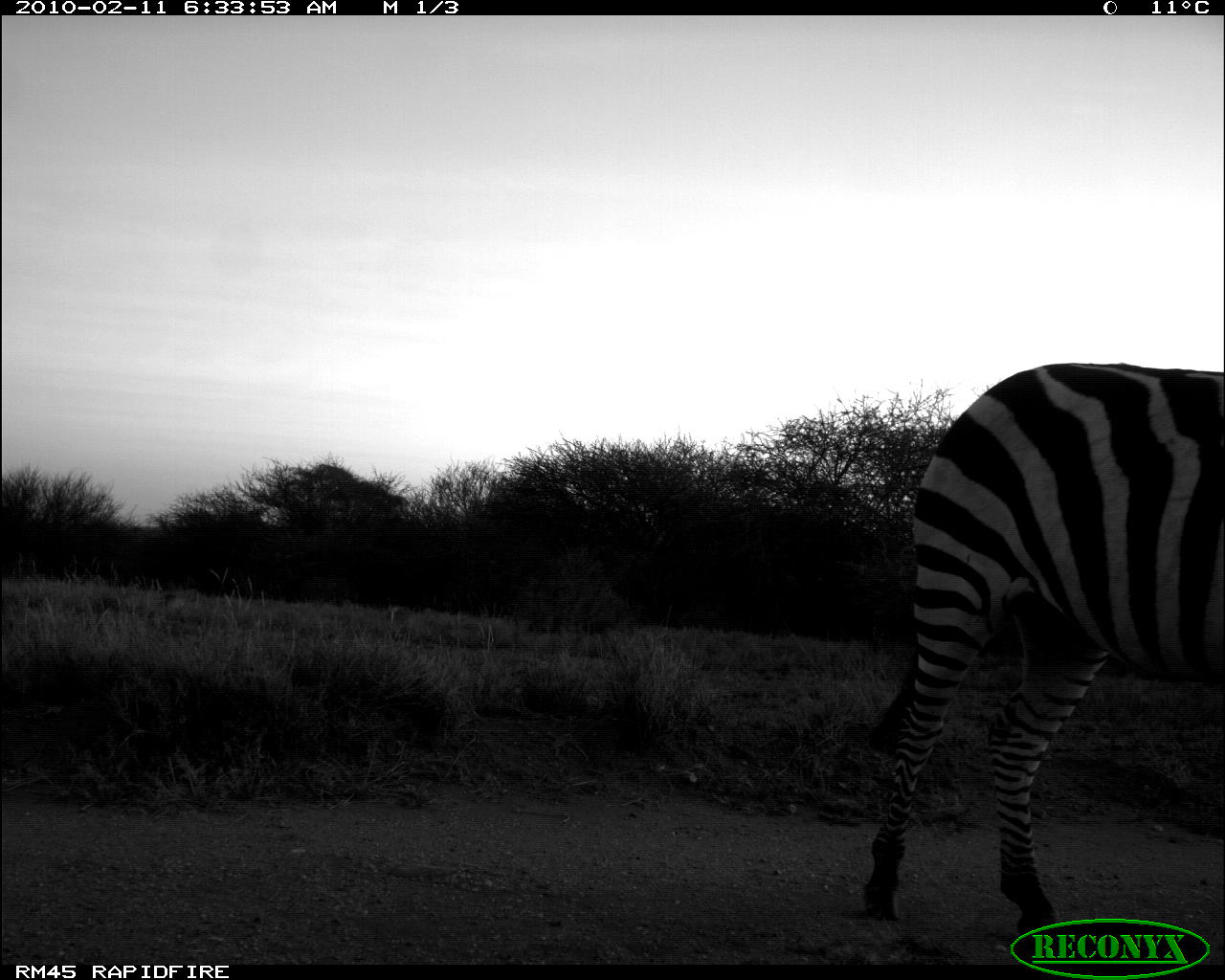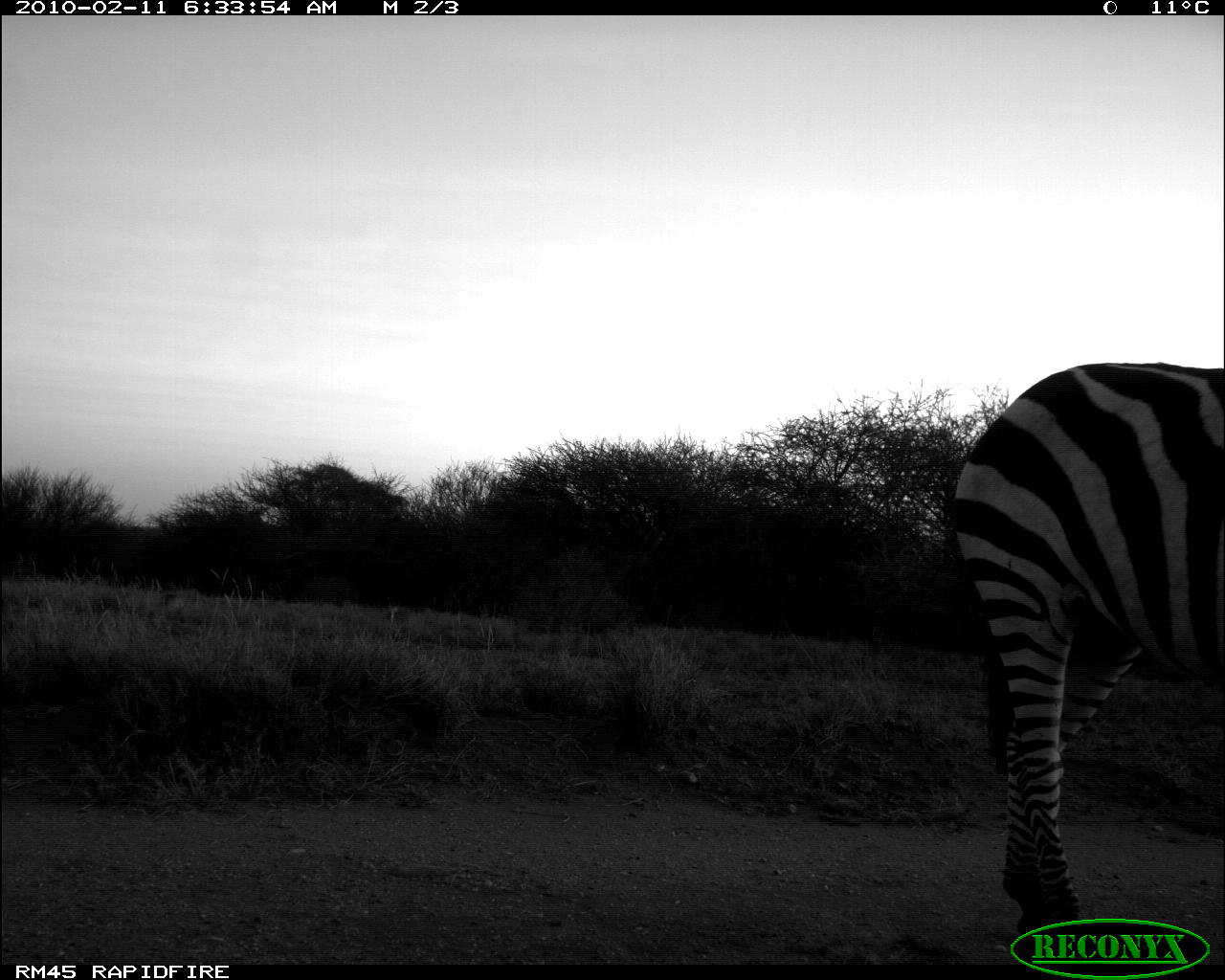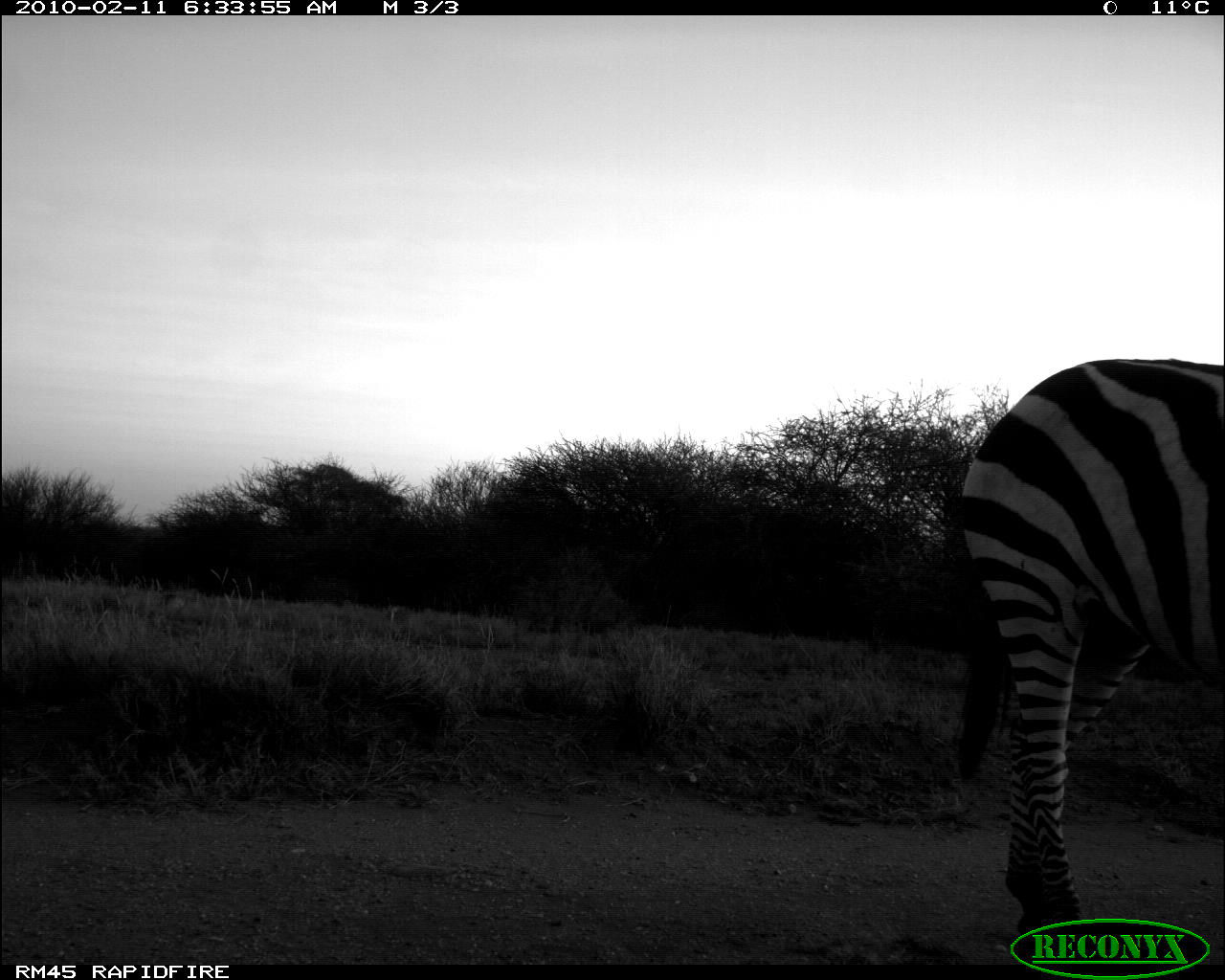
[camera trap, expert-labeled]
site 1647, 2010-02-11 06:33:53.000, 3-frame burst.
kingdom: Animalia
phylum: Chordata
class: Mammalia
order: Perissodactyla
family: Equidae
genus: Equus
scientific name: Equus quagga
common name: plains zebra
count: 1